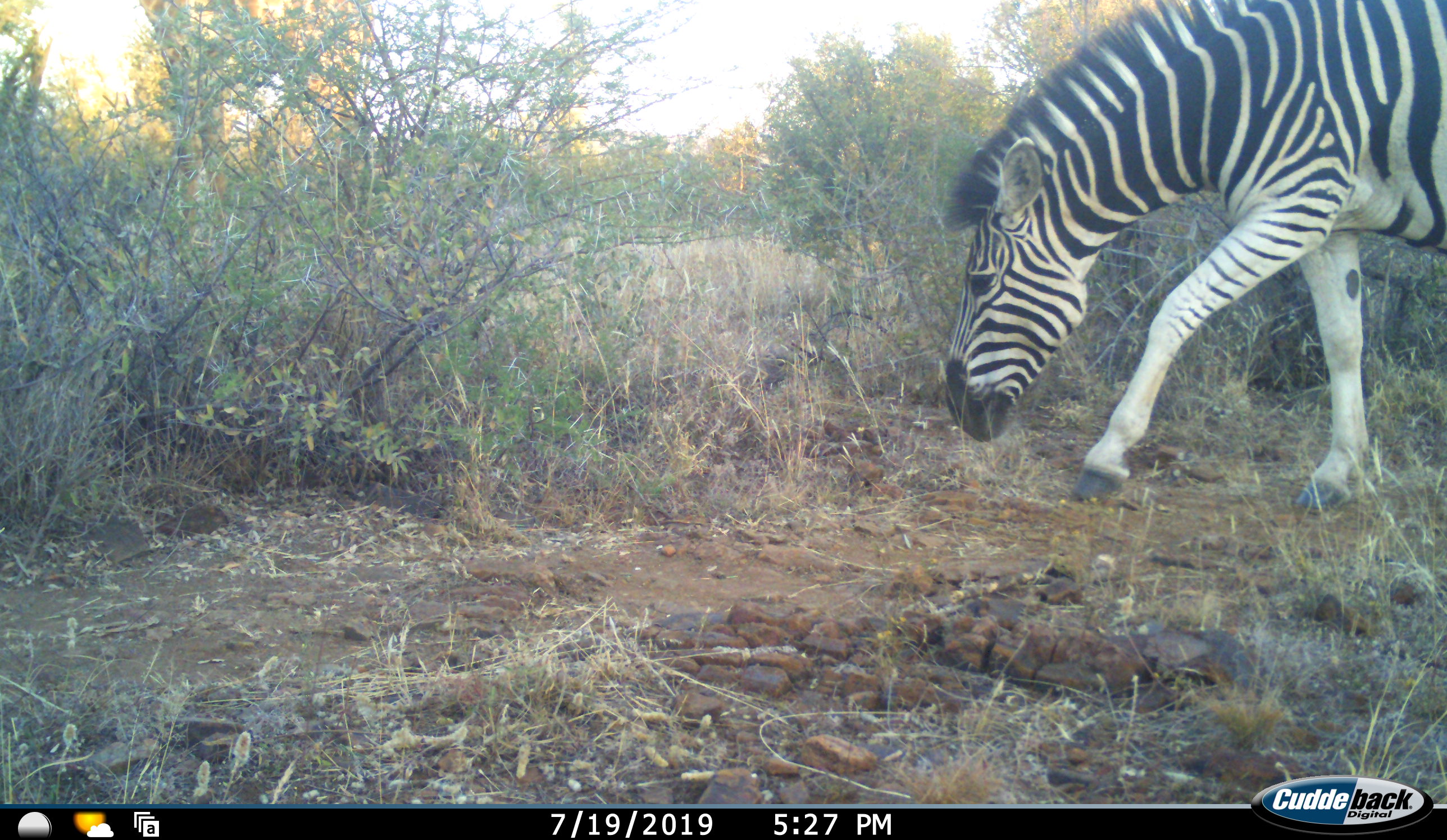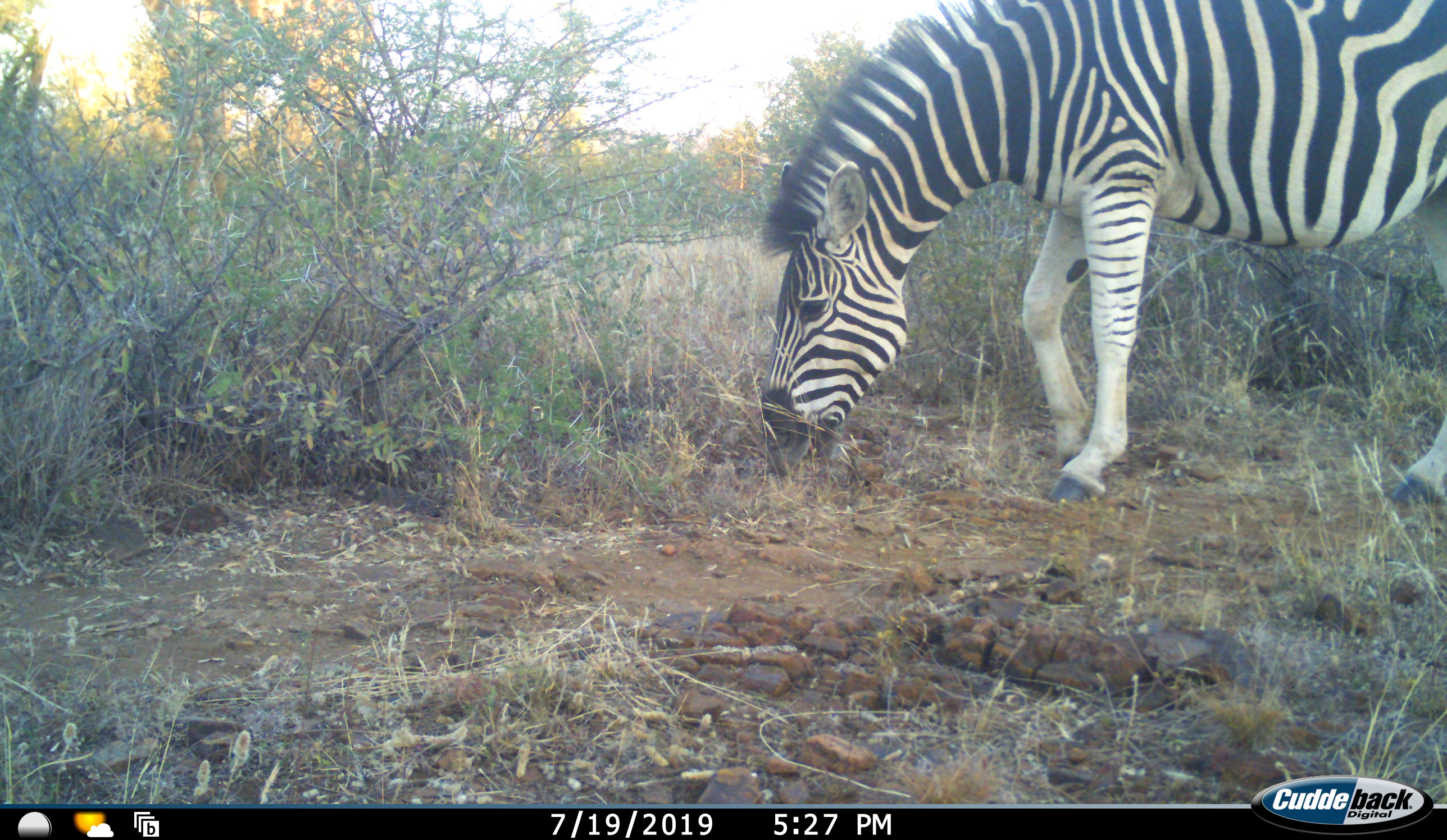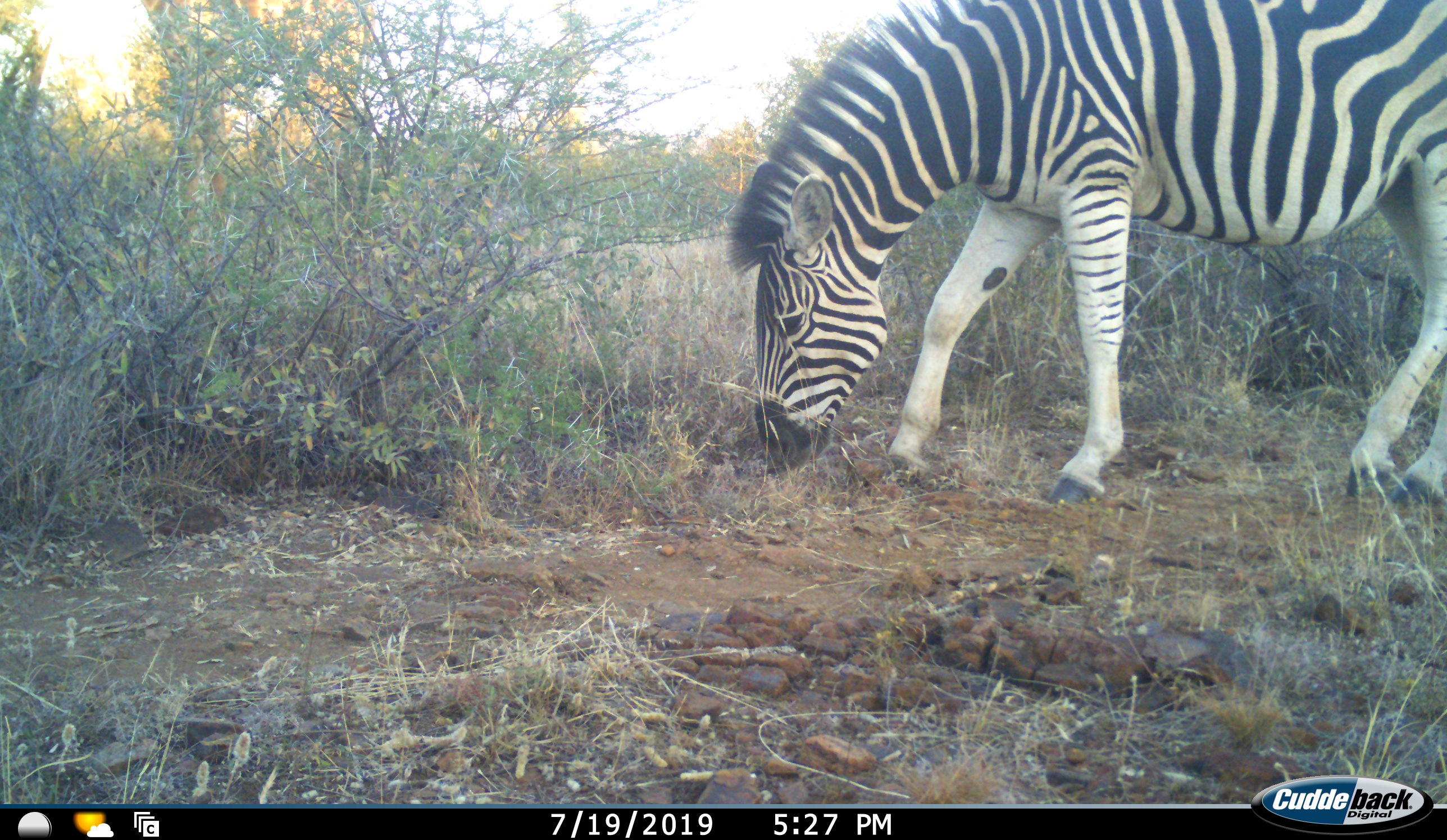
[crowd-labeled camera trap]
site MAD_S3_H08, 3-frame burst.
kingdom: Animalia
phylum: Chordata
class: Mammalia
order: Perissodactyla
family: Equidae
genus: Equus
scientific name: Equus quagga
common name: plains zebra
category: zebraplains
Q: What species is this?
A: Zebraplains (plains zebra) (Equus quagga).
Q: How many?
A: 1.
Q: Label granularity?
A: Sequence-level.